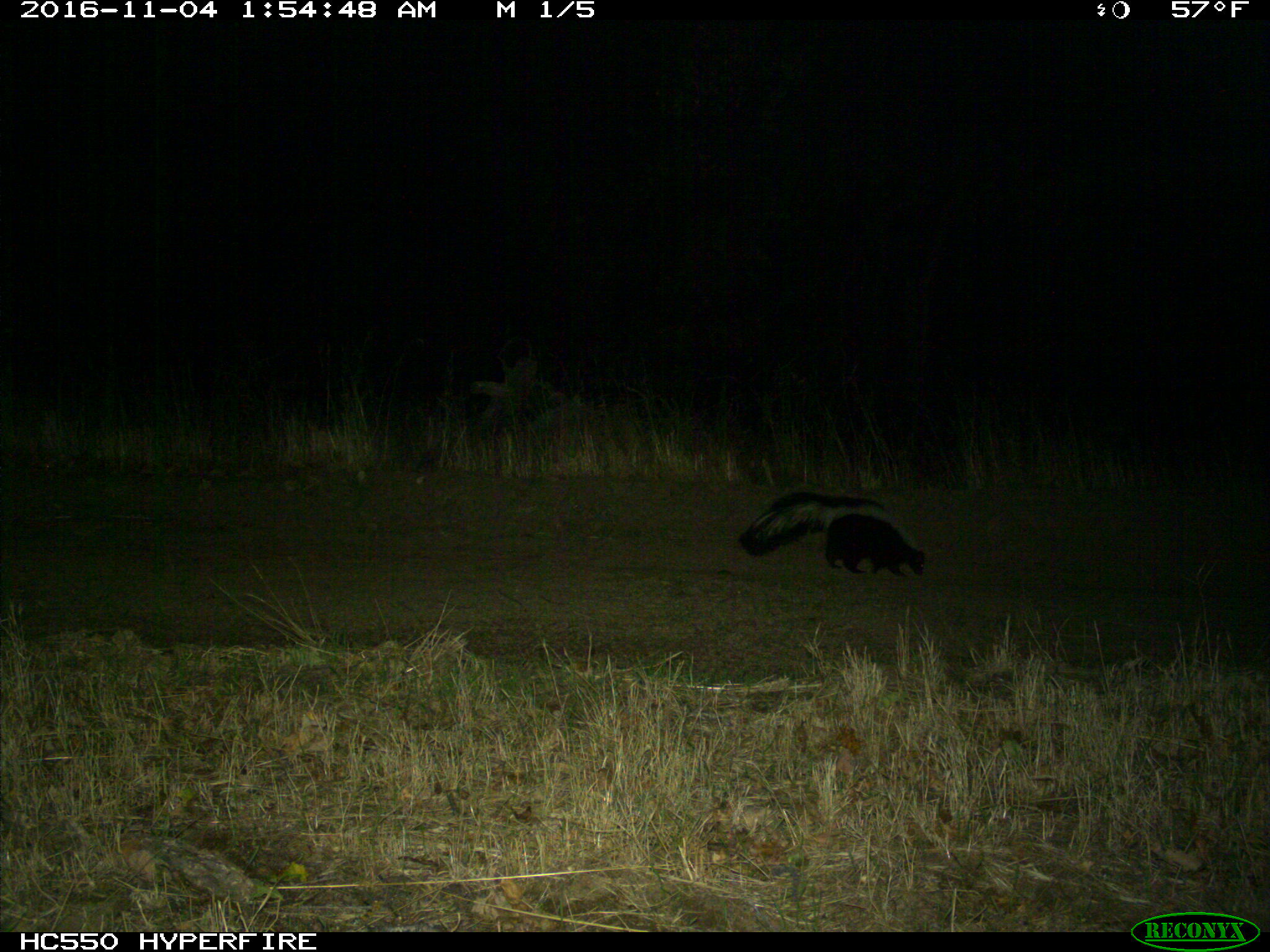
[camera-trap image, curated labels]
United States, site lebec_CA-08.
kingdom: Animalia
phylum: Chordata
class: Mammalia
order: Carnivora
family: Mephitidae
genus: Mephitis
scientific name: Mephitis mephitis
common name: striped skunk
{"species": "Mephitis mephitis (striped skunk)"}